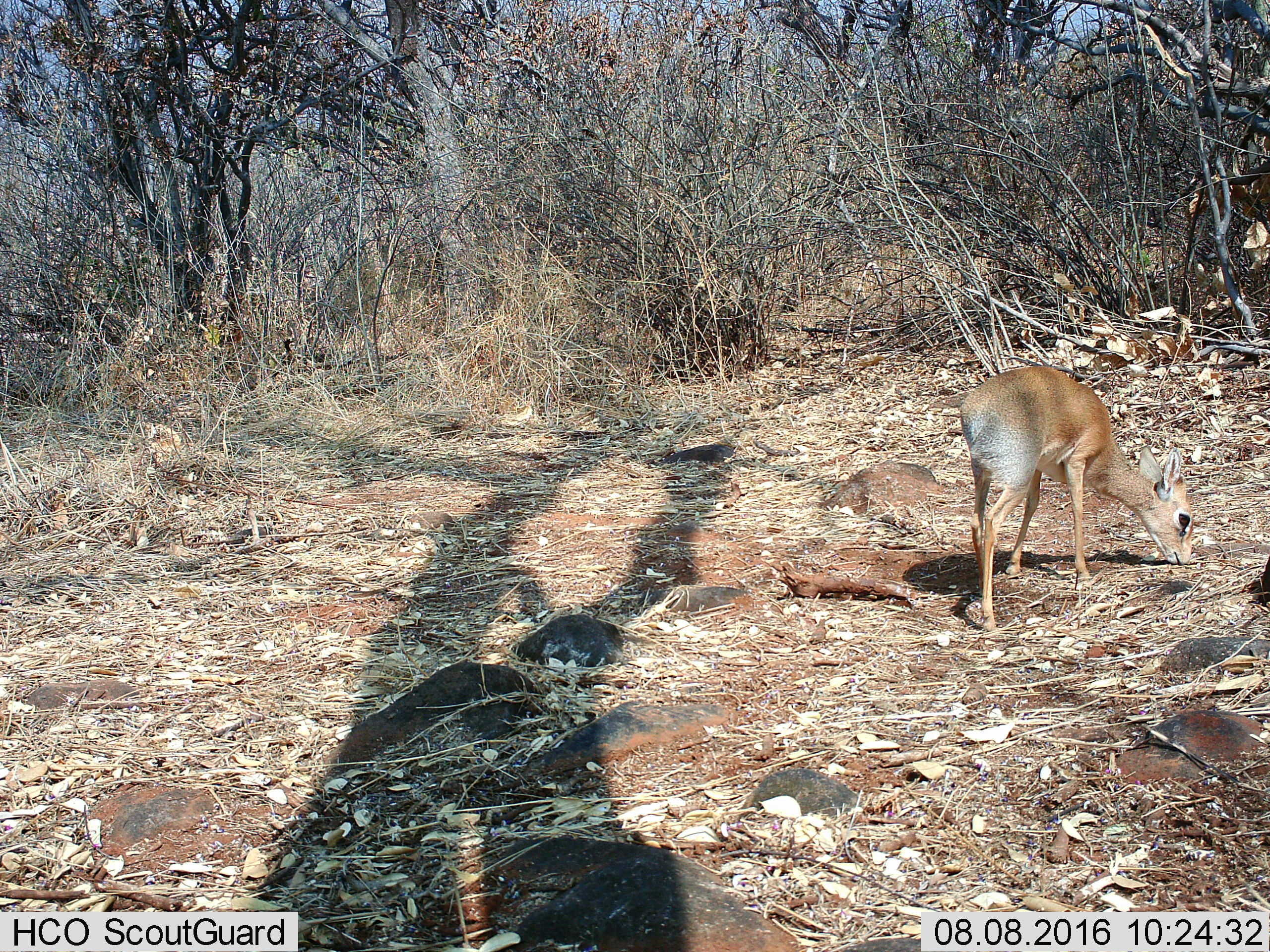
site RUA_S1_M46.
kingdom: Animalia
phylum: Chordata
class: Mammalia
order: Artiodactyla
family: Bovidae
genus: Madoqua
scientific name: Madoqua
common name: dik-dik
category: dikdik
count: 1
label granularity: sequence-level